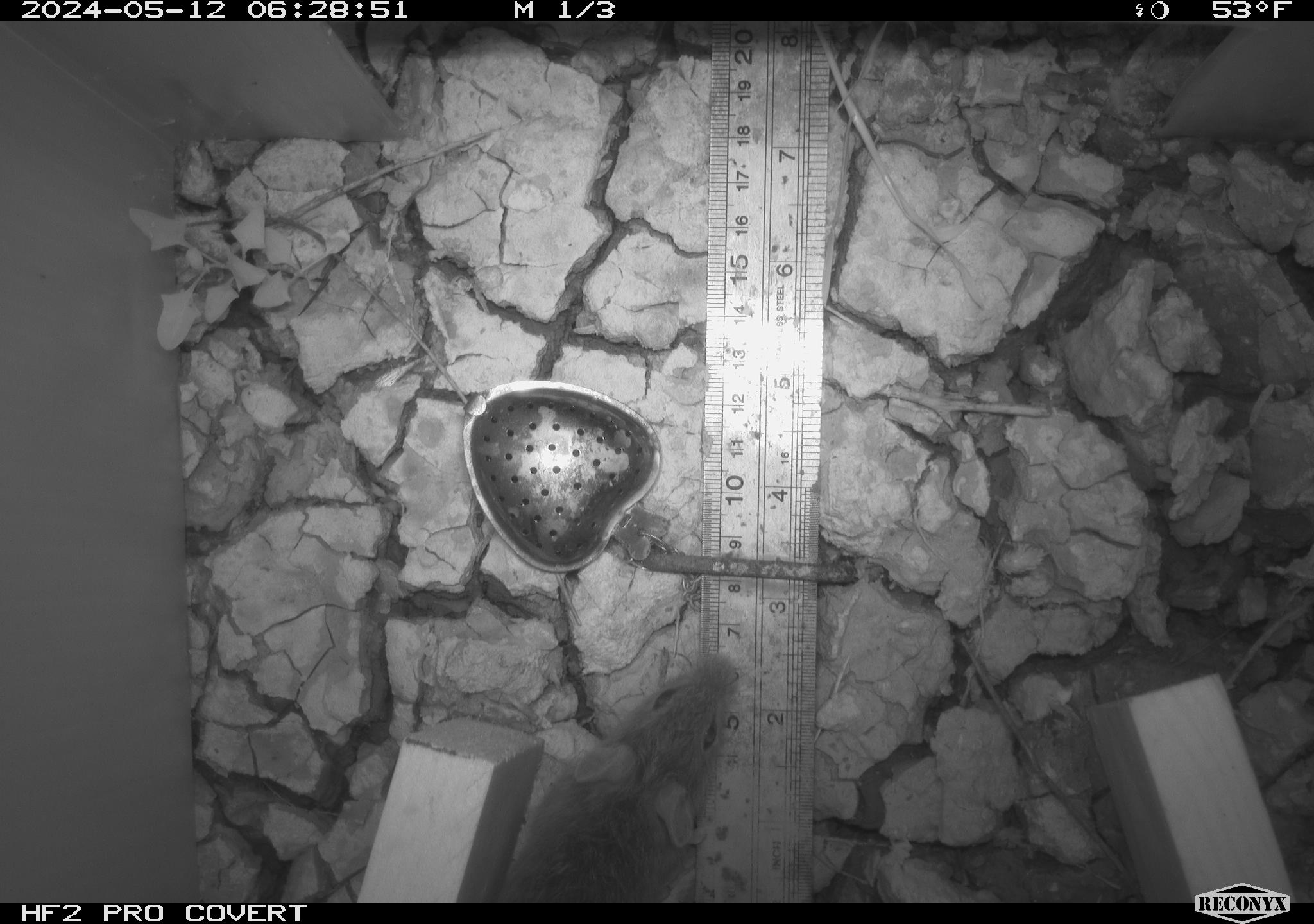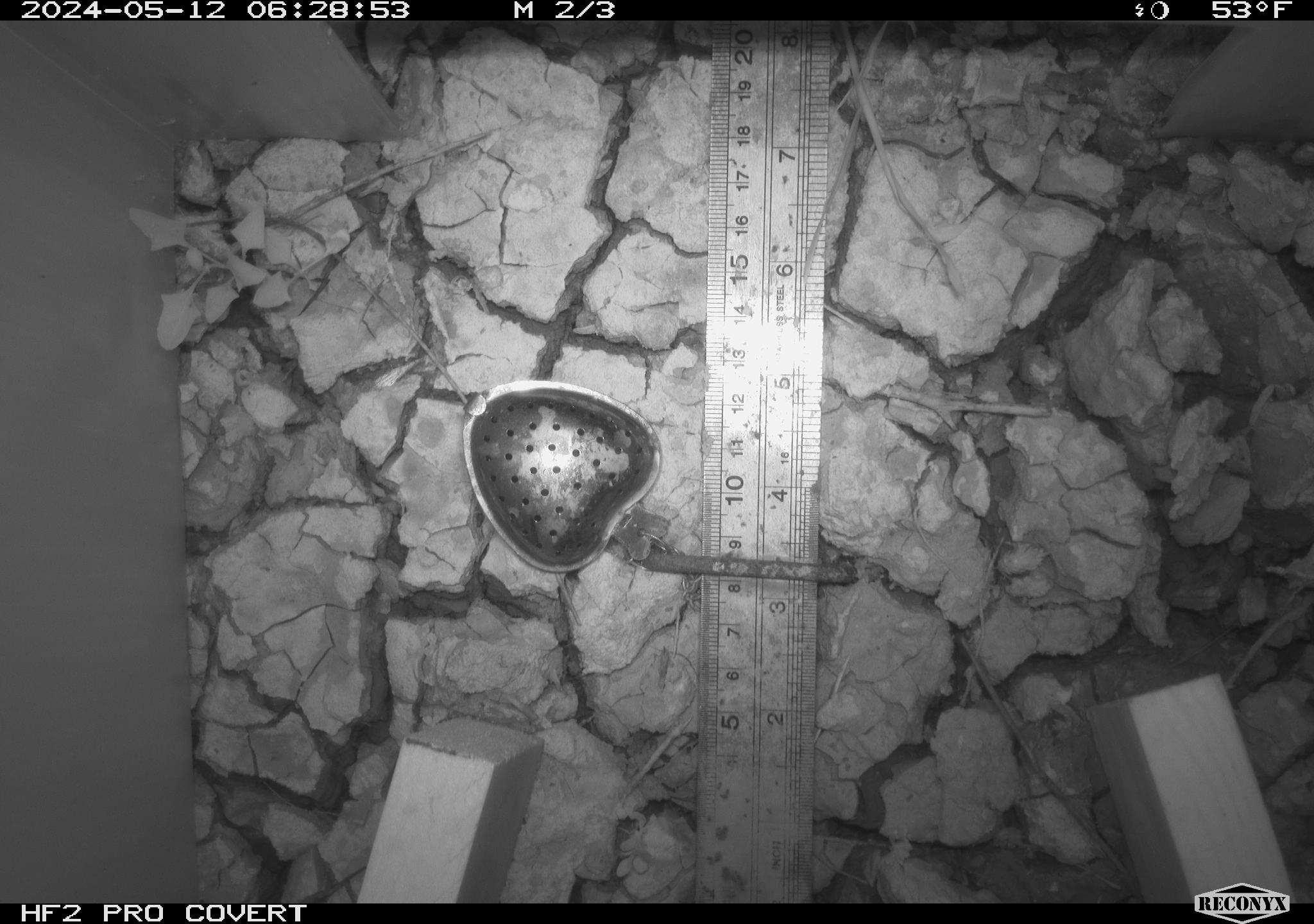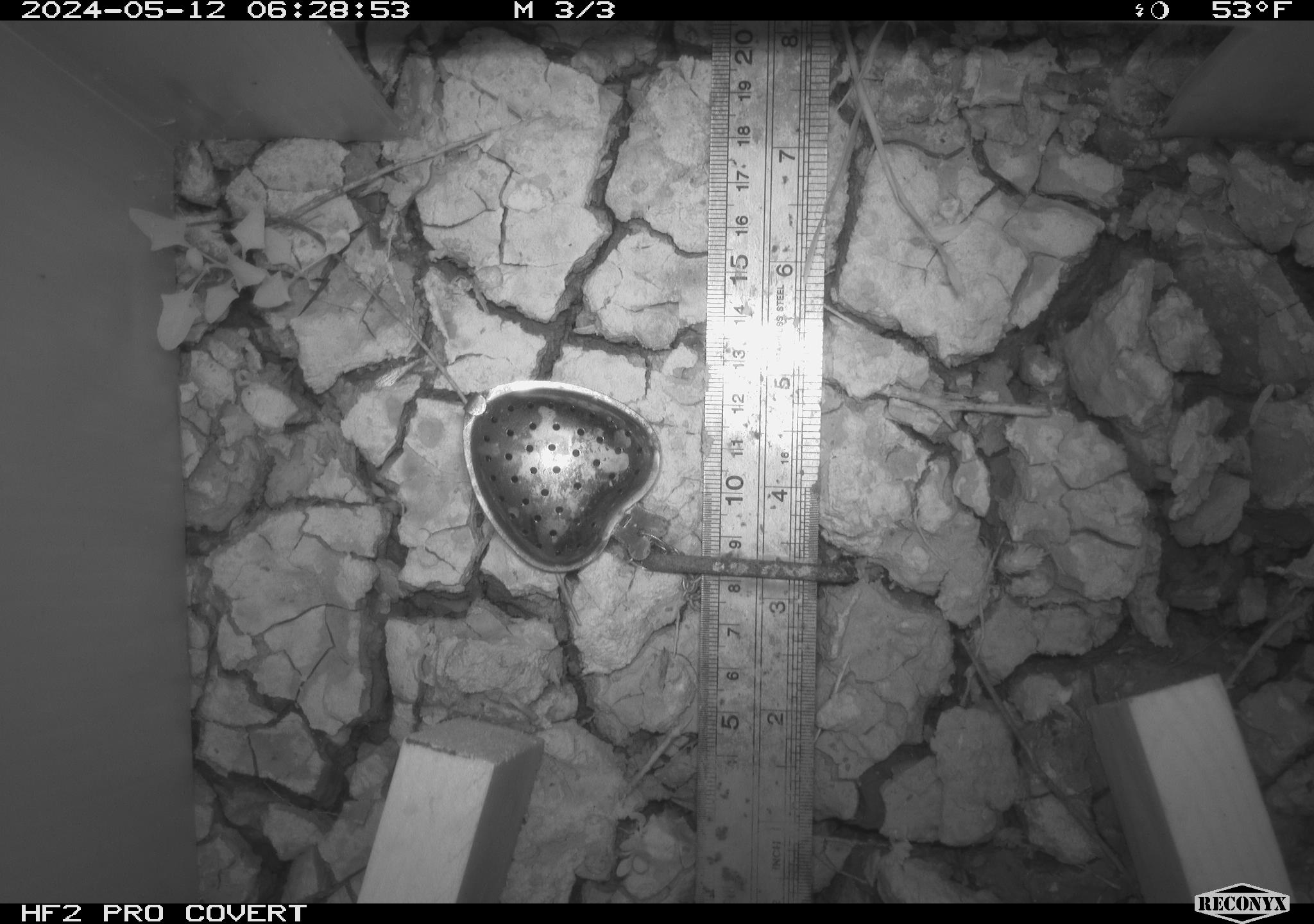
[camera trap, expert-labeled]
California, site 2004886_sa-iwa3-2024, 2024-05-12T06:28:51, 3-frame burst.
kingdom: Animalia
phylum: Chordata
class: Mammalia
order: Rodentia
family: Cricetidae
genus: Sigmodon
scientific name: Sigmodon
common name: cotton rat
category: sigmodon species